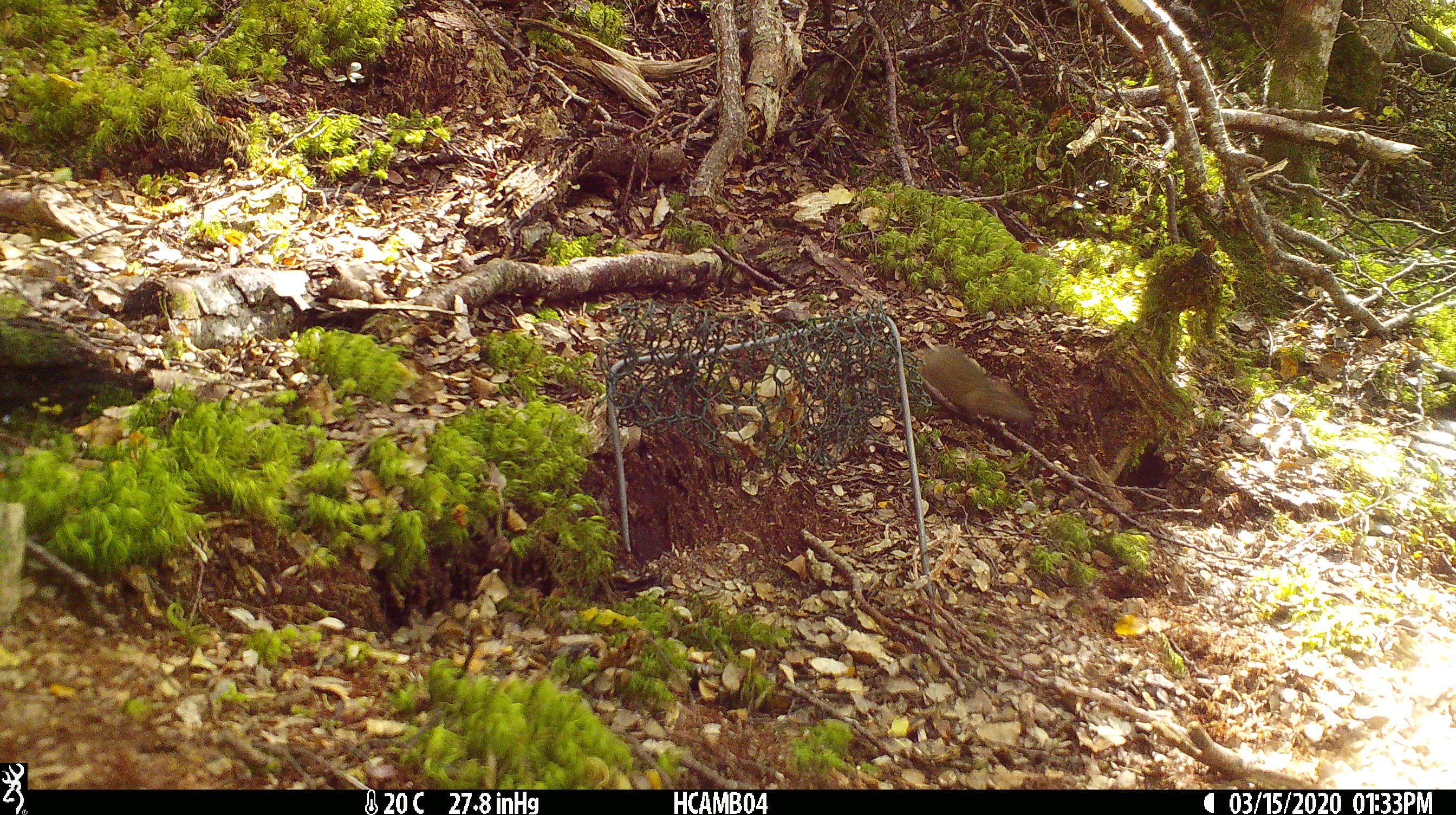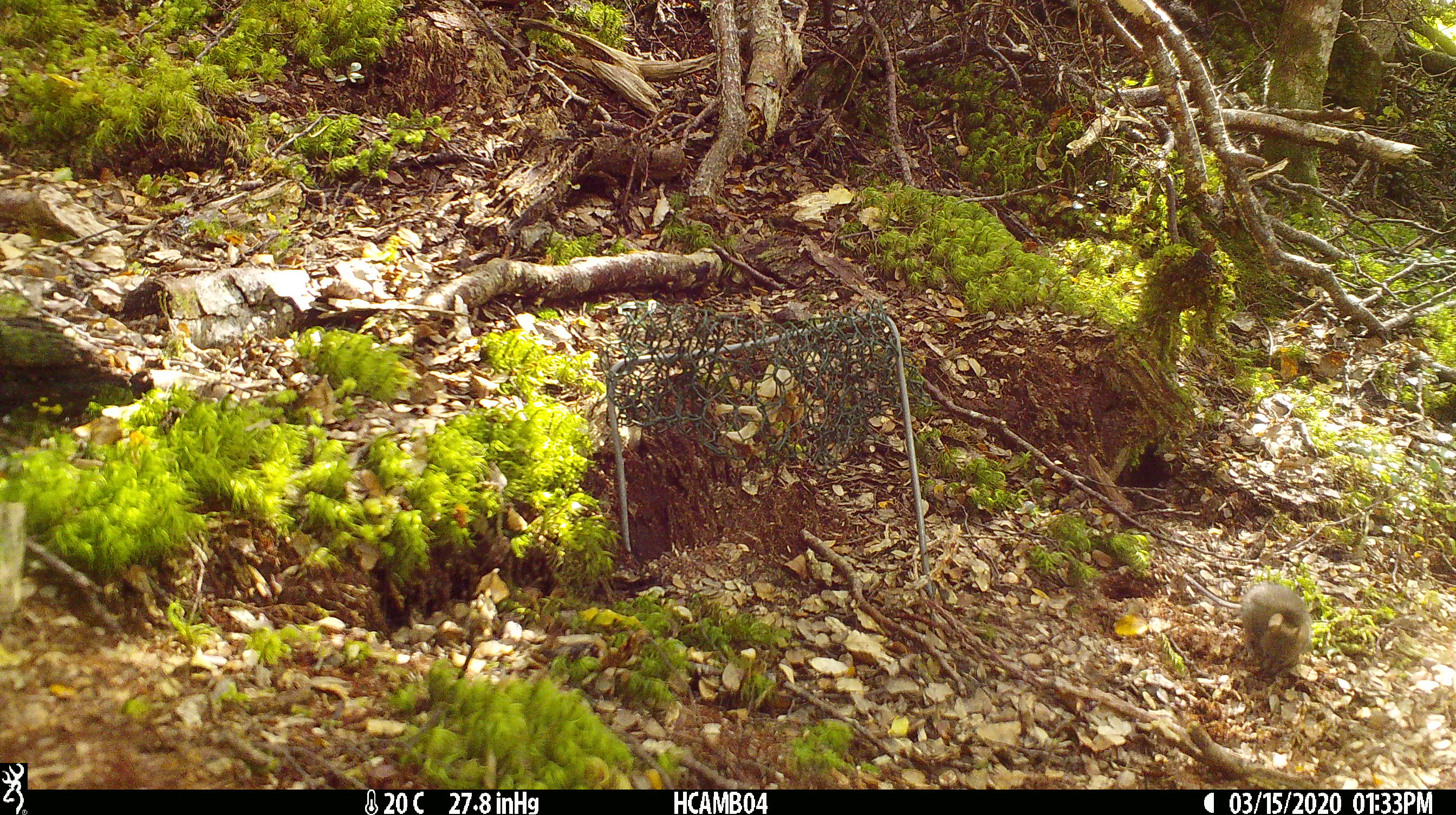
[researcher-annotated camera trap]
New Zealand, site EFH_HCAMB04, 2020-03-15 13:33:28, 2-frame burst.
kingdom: Animalia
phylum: Chordata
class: Mammalia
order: Rodentia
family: Muridae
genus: Mus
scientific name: Mus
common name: mouse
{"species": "mouse (Mus)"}